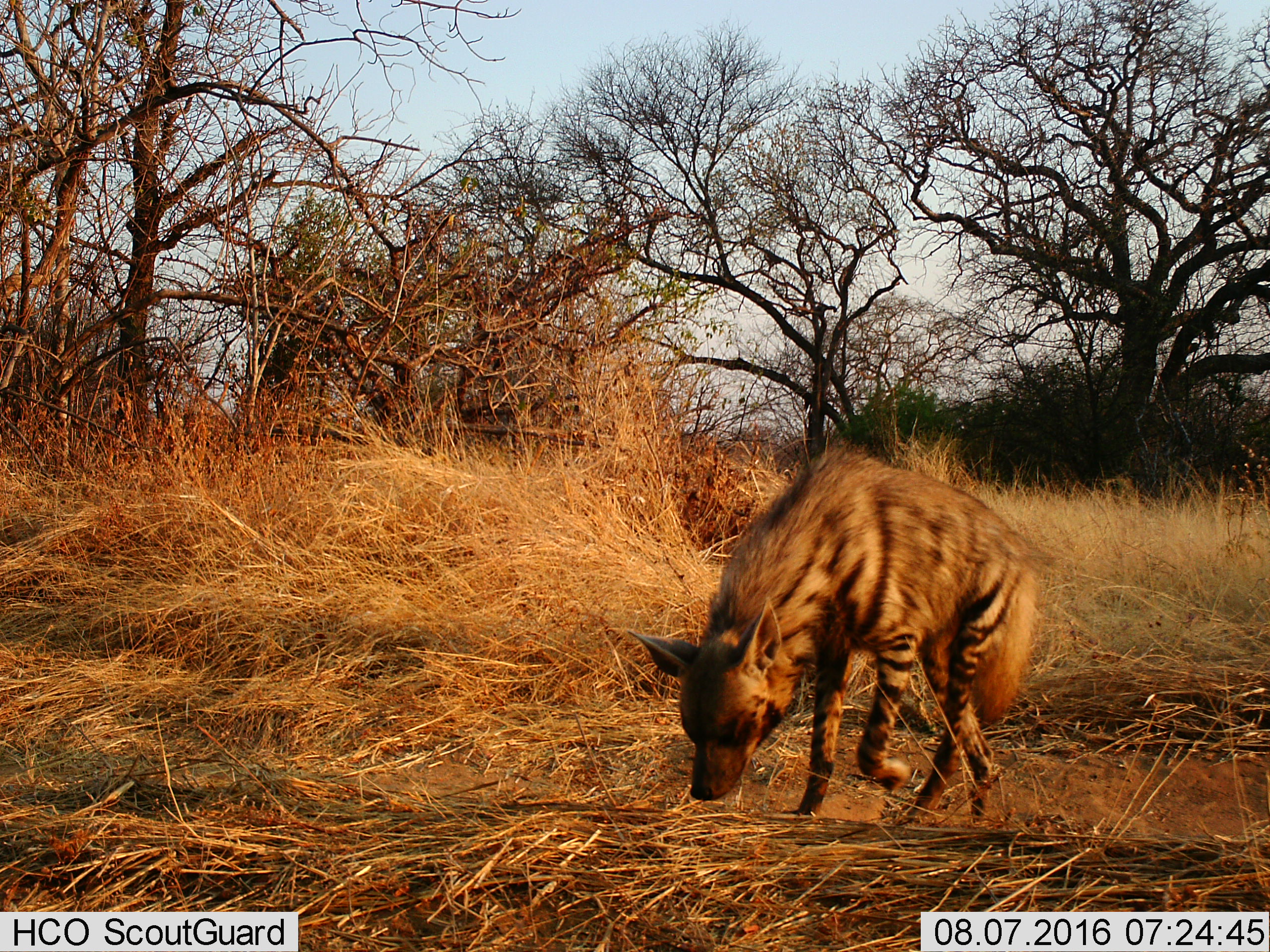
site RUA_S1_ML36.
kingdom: Animalia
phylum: Chordata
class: Mammalia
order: Carnivora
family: Hyaenidae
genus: Hyaena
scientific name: Hyaena hyaena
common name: striped hyena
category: hyenastriped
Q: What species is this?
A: Hyenastriped (striped hyena) (Hyaena hyaena).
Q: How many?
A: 1.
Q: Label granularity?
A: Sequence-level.